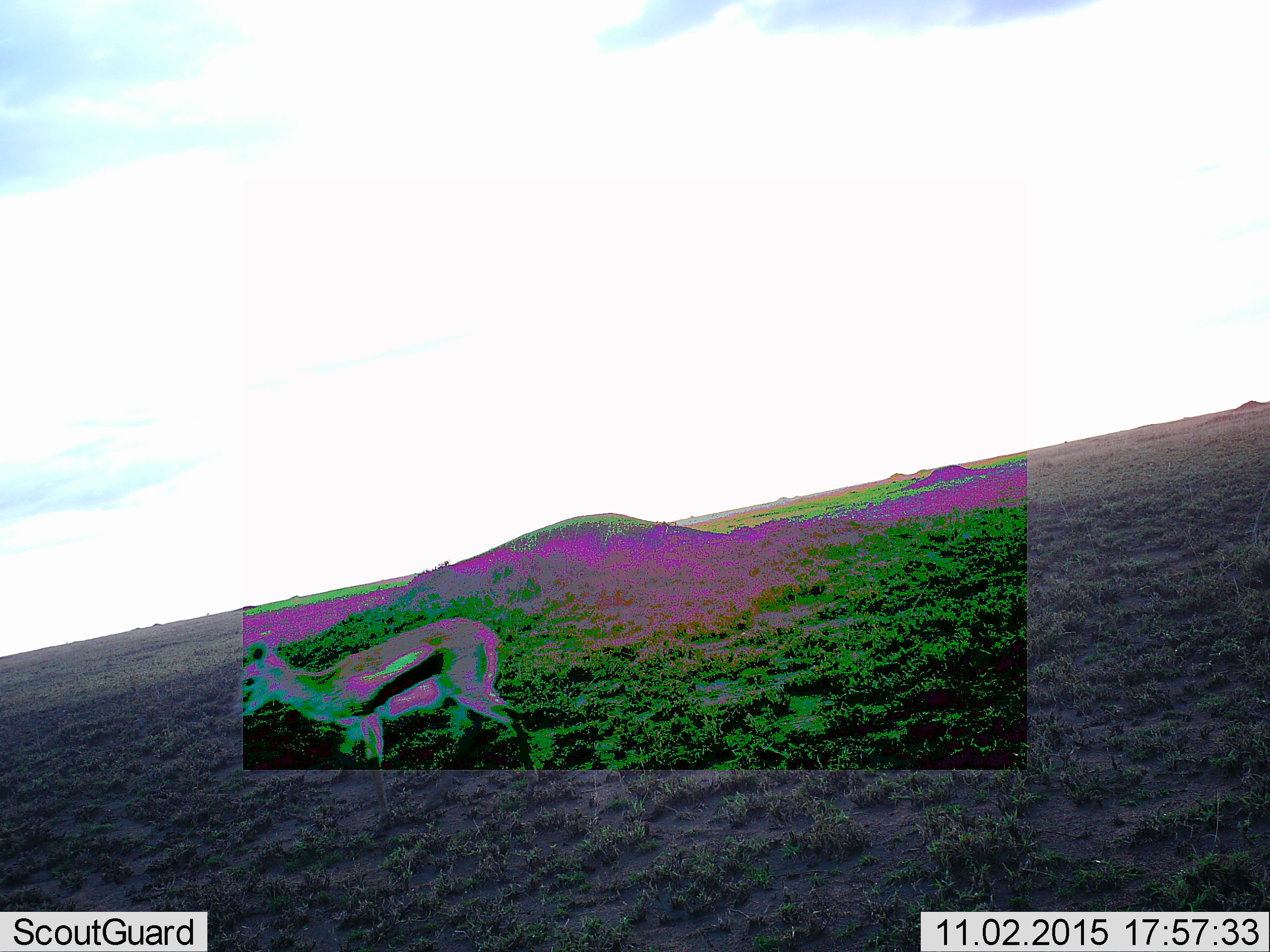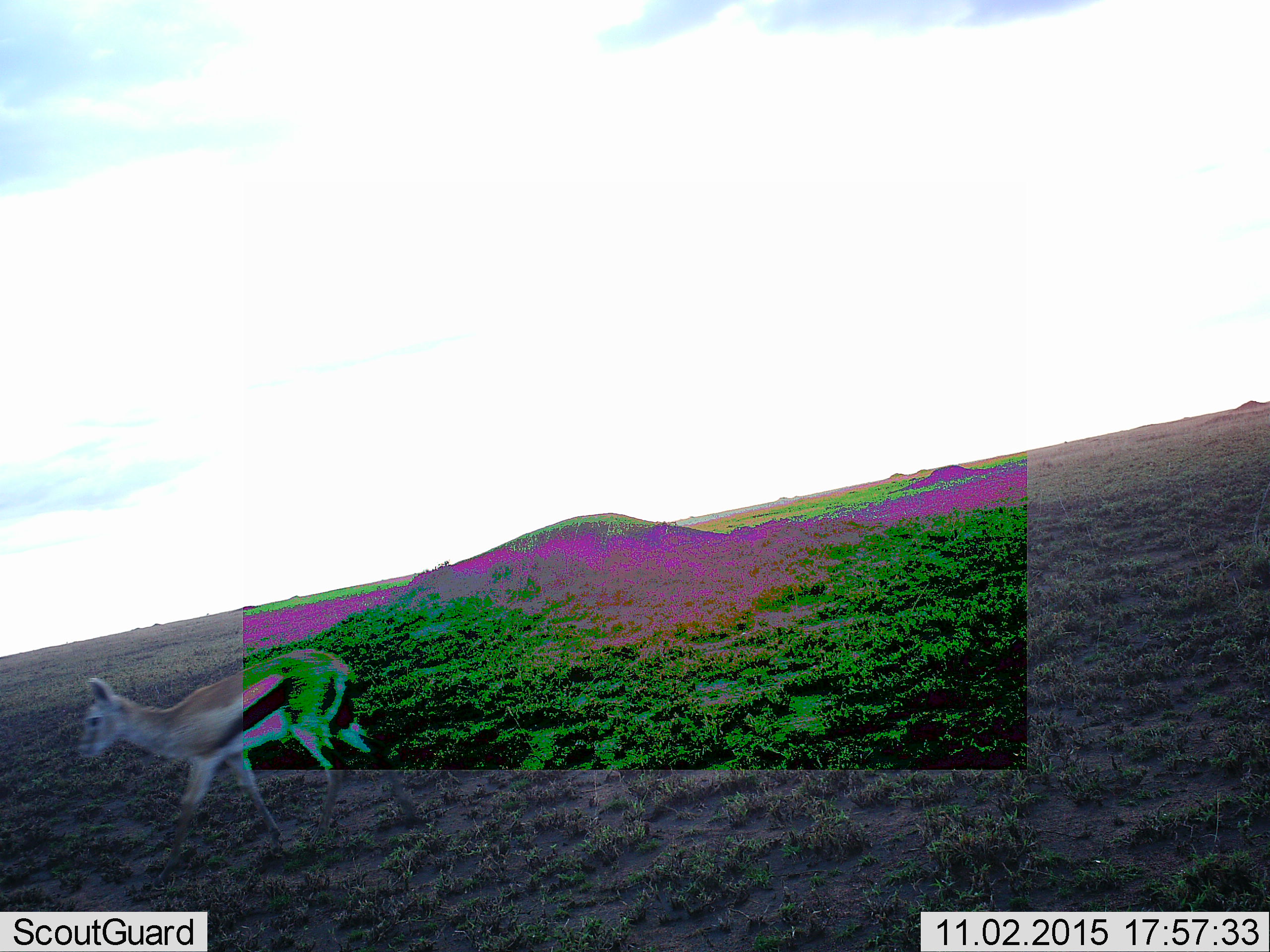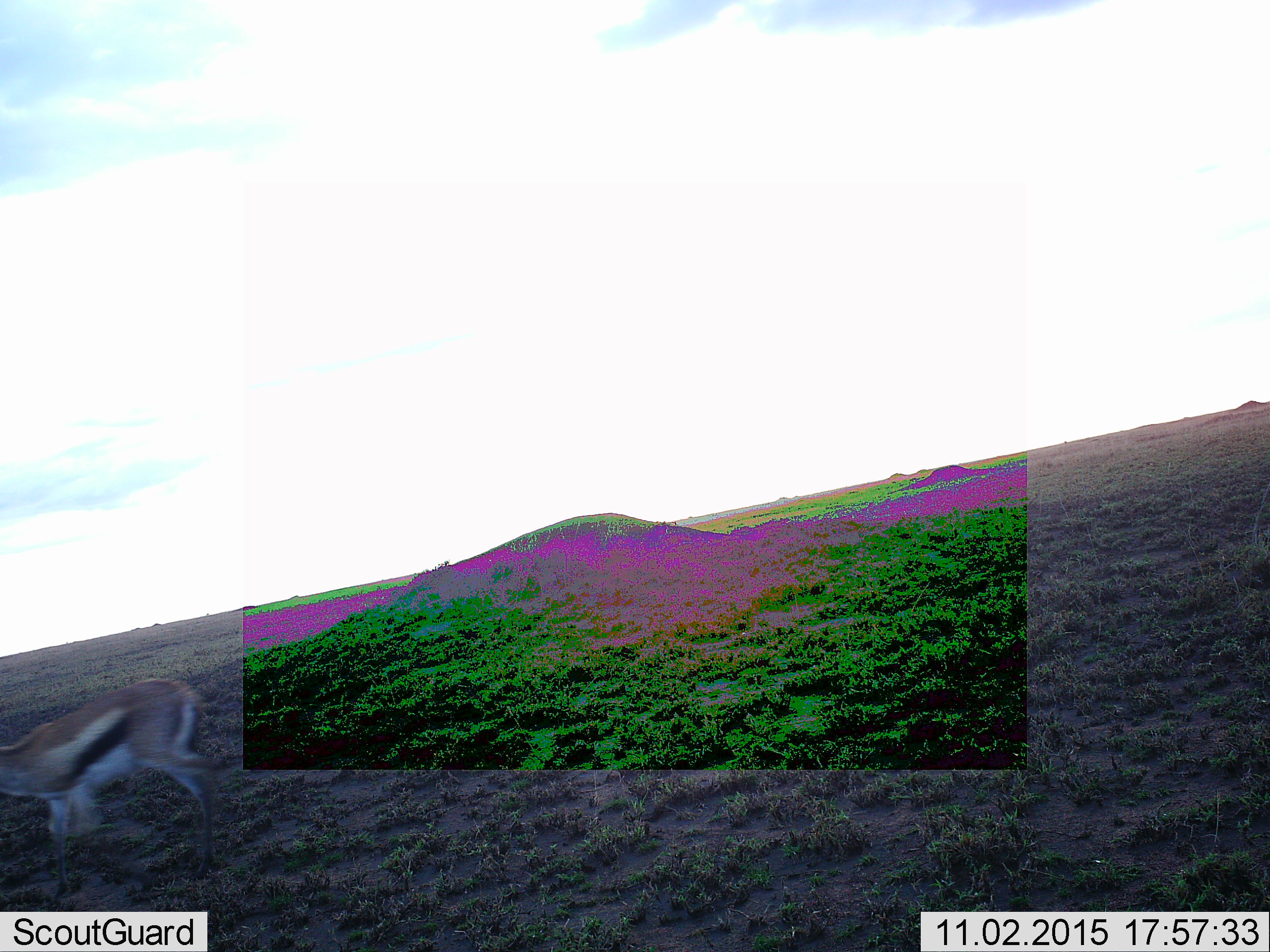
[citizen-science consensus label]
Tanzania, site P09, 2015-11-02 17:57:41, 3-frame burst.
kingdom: Animalia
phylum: Chordata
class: Mammalia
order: Artiodactyla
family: Bovidae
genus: Eudorcas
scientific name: Eudorcas thomsonii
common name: thomson's gazelle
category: gazellethomsons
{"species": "gazellethomsons (thomson's gazelle) (Eudorcas thomsonii)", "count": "1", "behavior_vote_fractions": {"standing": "0%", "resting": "0%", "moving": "100%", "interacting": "0%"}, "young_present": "0%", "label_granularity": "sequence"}